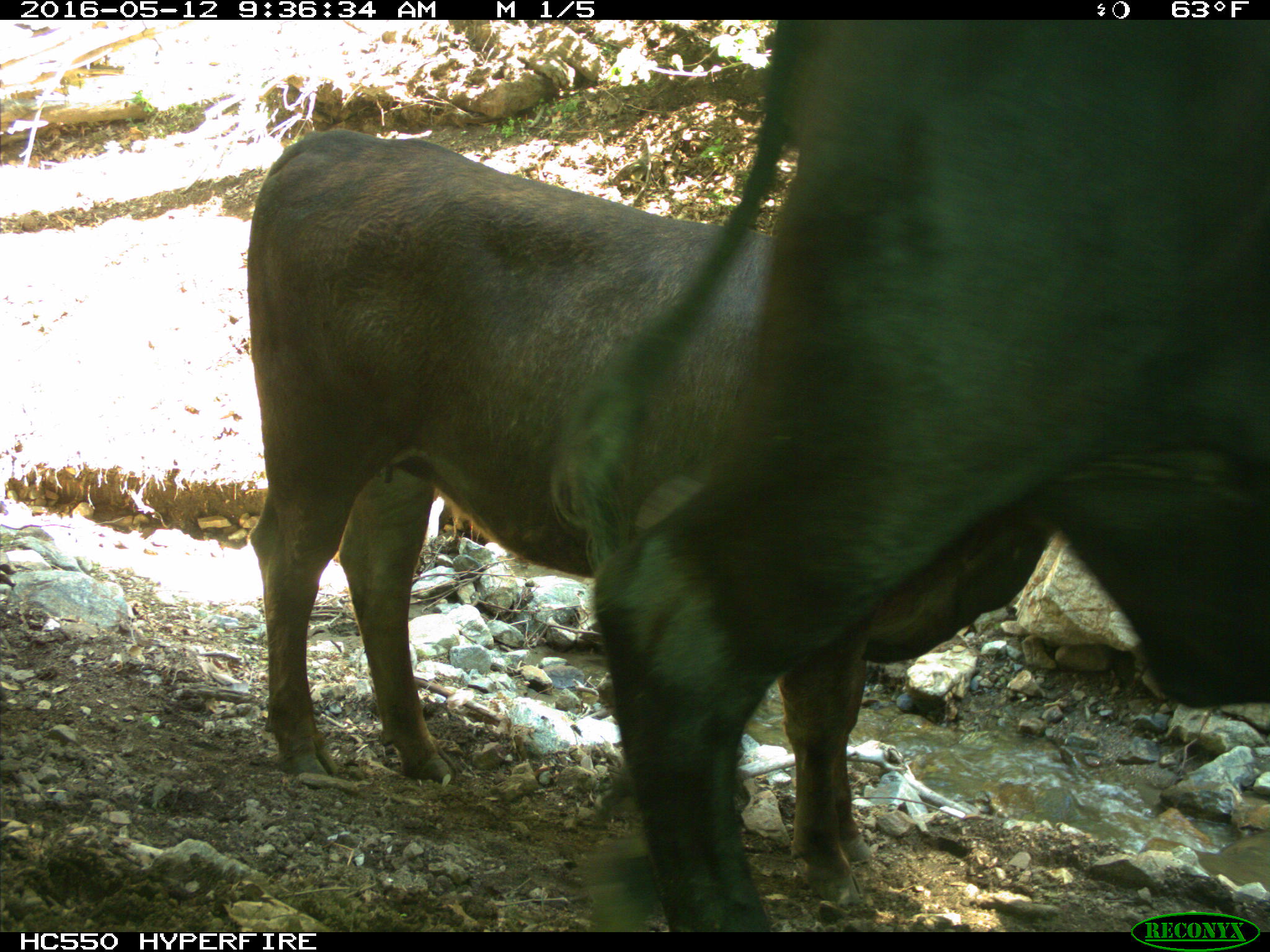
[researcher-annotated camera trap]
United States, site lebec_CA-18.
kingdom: Animalia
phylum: Chordata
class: Mammalia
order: Artiodactyla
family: Bovidae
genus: Bos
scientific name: Bos taurus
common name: domestic cow